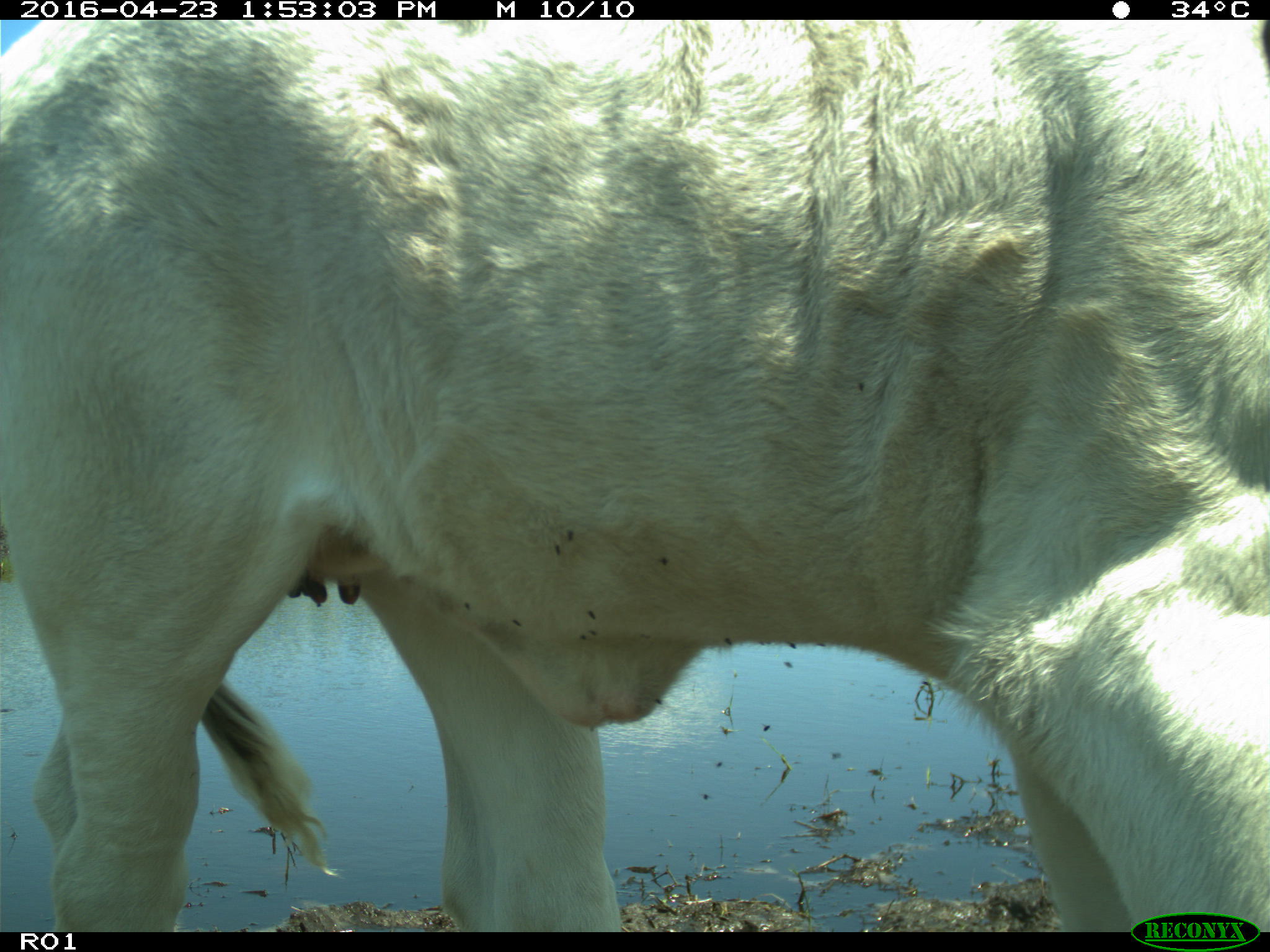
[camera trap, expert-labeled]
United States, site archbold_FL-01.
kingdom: Animalia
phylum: Chordata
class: Mammalia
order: Artiodactyla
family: Bovidae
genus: Bos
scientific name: Bos taurus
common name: domestic cow